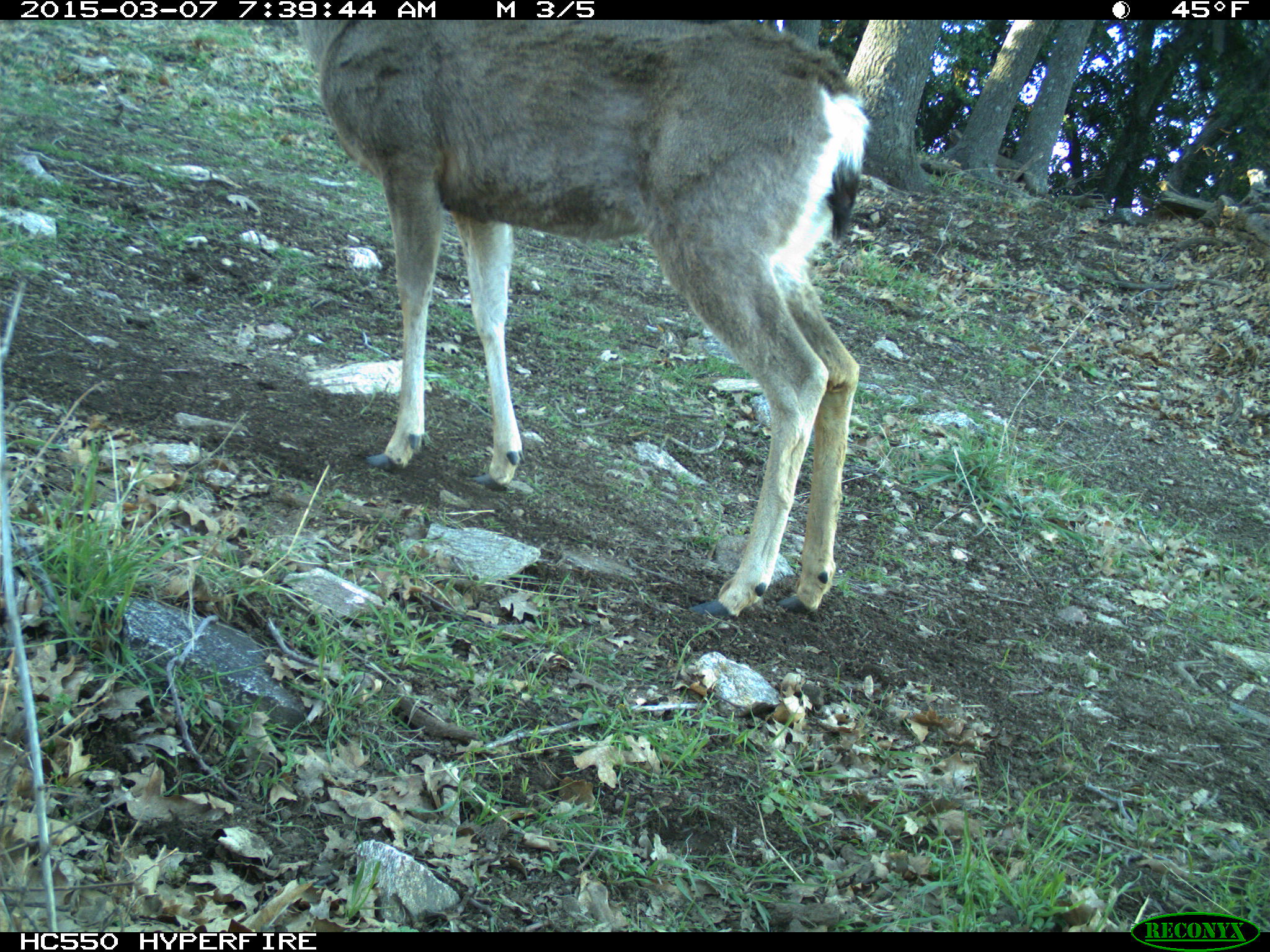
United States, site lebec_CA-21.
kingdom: Animalia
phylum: Chordata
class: Mammalia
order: Artiodactyla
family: Cervidae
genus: Odocoileus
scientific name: Odocoileus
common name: deer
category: unidentified deer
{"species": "unidentified deer (deer) (Odocoileus)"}